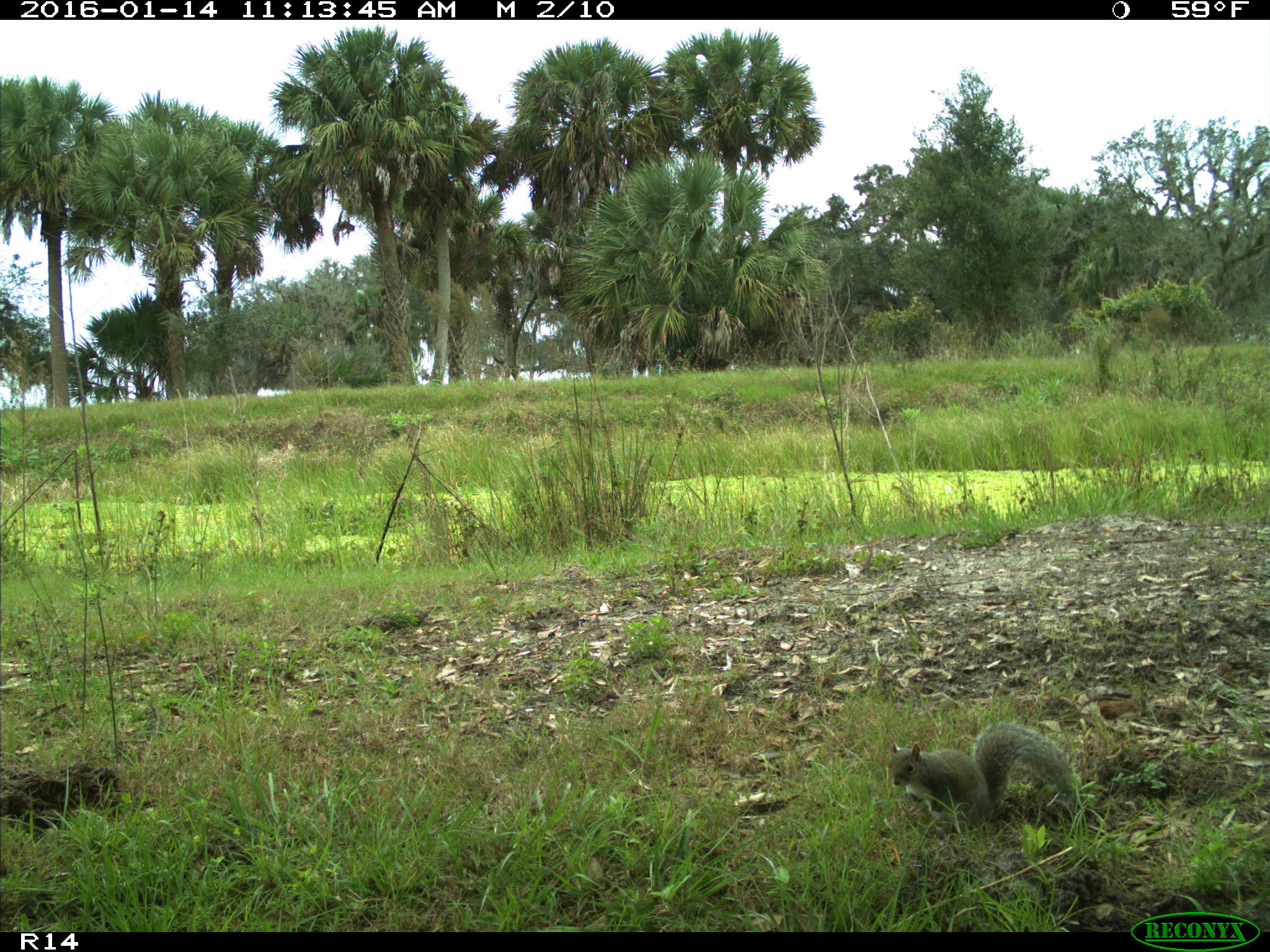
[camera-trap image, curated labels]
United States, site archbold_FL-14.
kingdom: Animalia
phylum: Chordata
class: Mammalia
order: Rodentia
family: Sciuridae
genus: Sciurus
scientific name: Sciurus carolinensis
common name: eastern gray squirrel